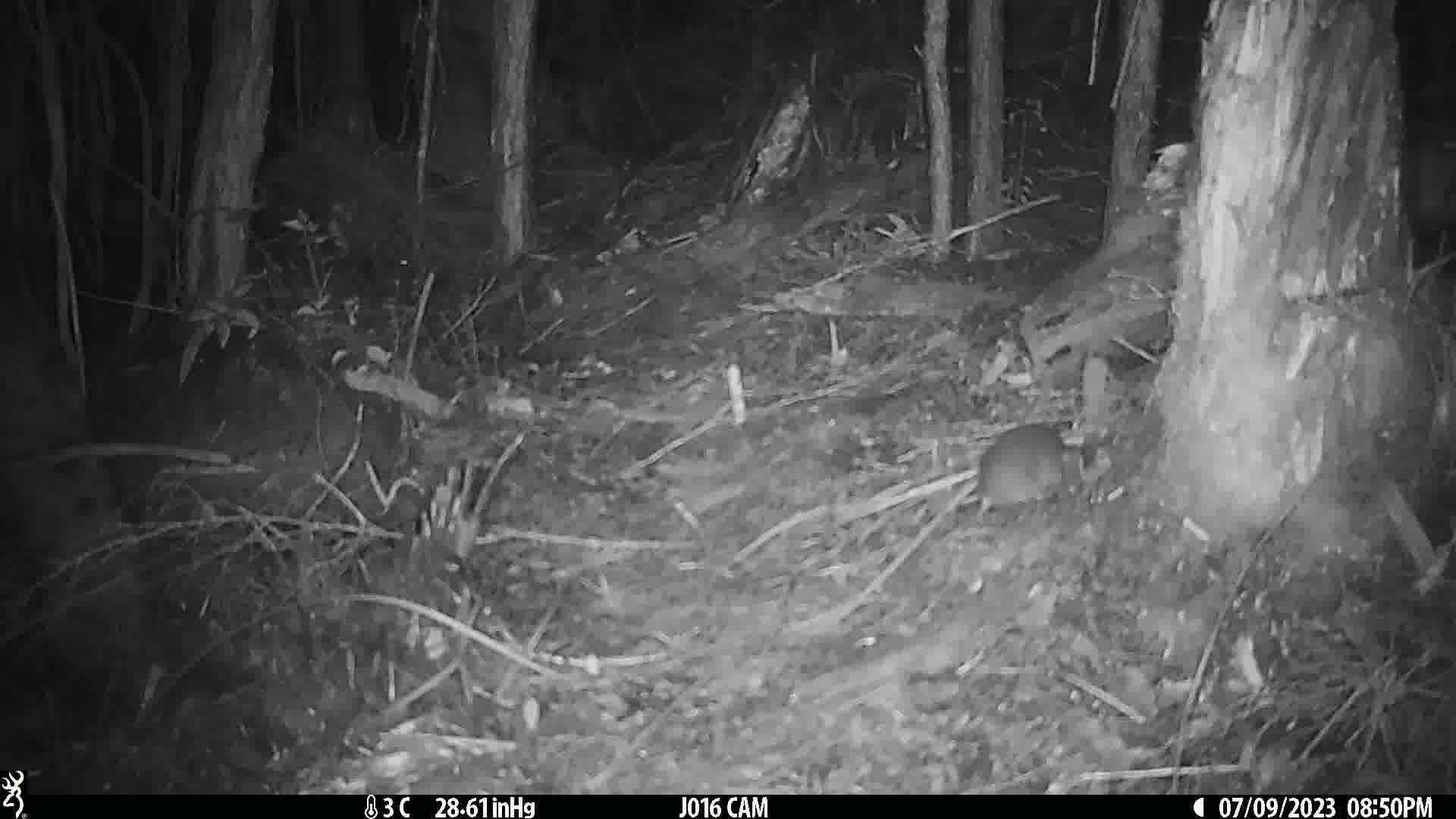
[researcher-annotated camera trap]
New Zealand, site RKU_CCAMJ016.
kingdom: Animalia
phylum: Chordata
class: Mammalia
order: Rodentia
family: Muridae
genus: Rattus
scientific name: Rattus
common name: rat